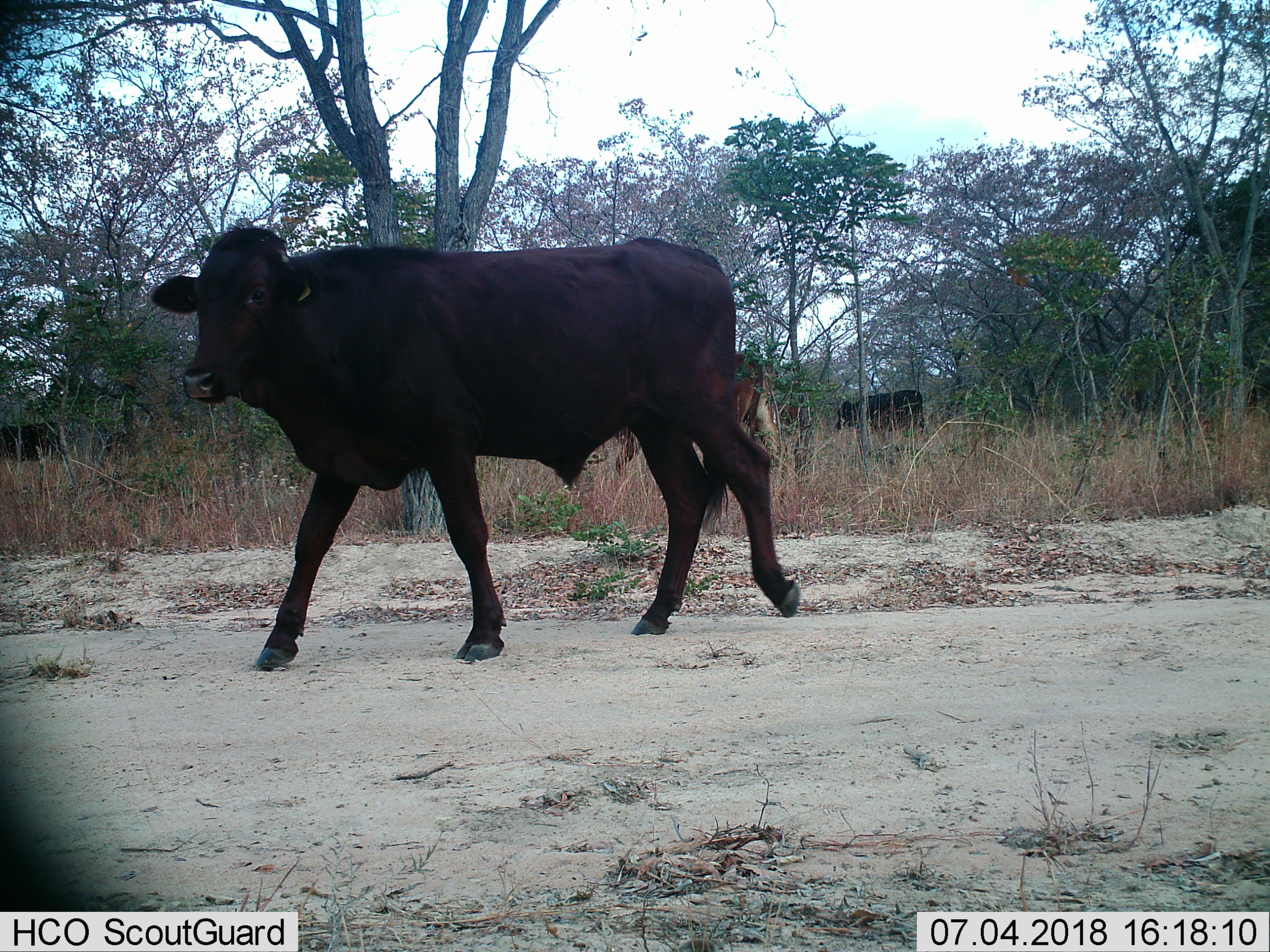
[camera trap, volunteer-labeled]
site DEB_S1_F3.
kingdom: Animalia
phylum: Chordata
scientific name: Vertebrata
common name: domestic animal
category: domesticanimal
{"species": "domesticanimal (domestic animal) (Vertebrata)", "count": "4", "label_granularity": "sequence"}